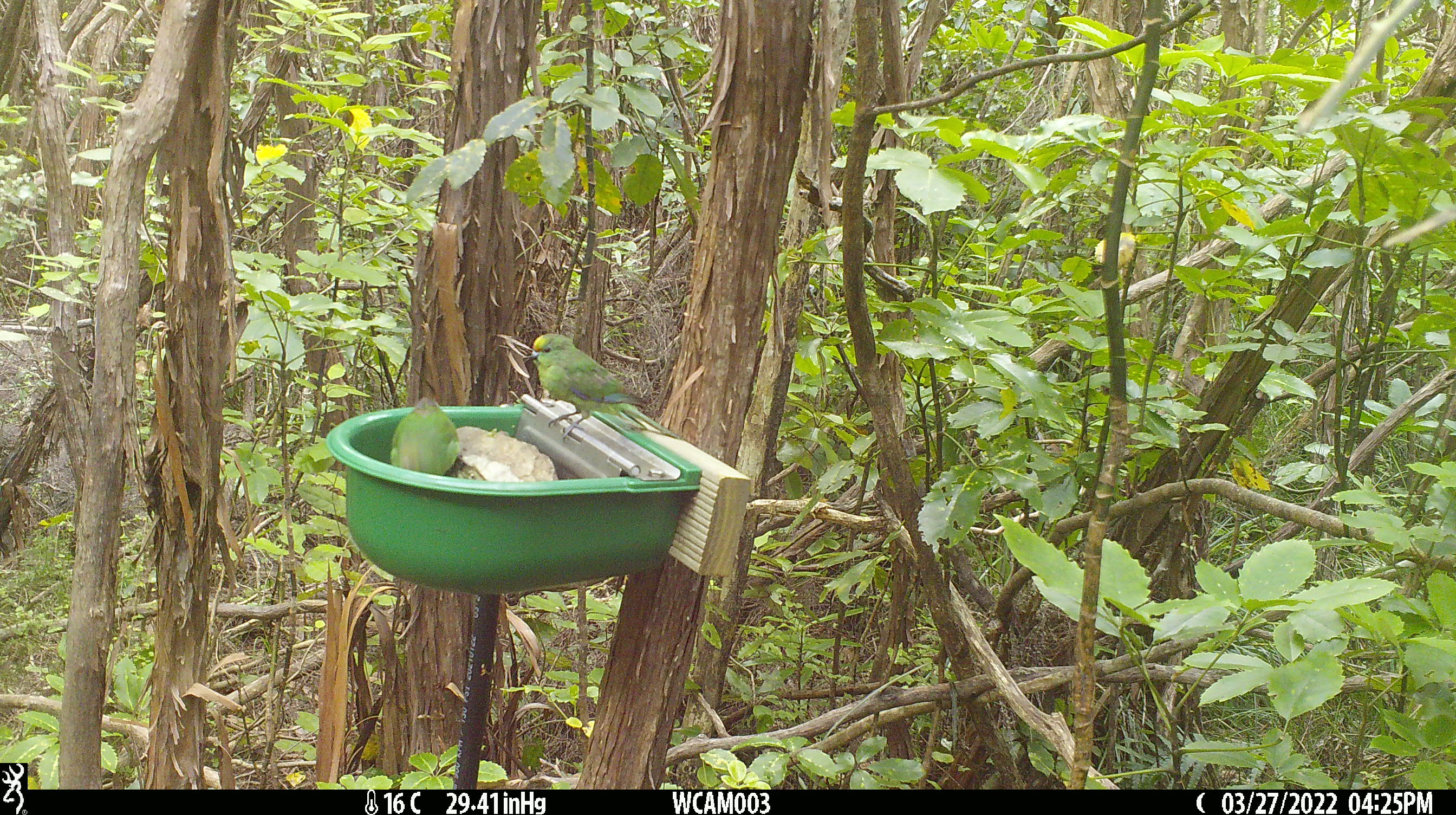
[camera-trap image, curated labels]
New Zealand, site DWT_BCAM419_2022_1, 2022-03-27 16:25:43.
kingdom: Animalia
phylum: Chordata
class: Aves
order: Psittaciformes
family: Psittaculidae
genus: Cyanoramphus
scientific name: Cyanoramphus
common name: parakeet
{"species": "parakeet (Cyanoramphus)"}